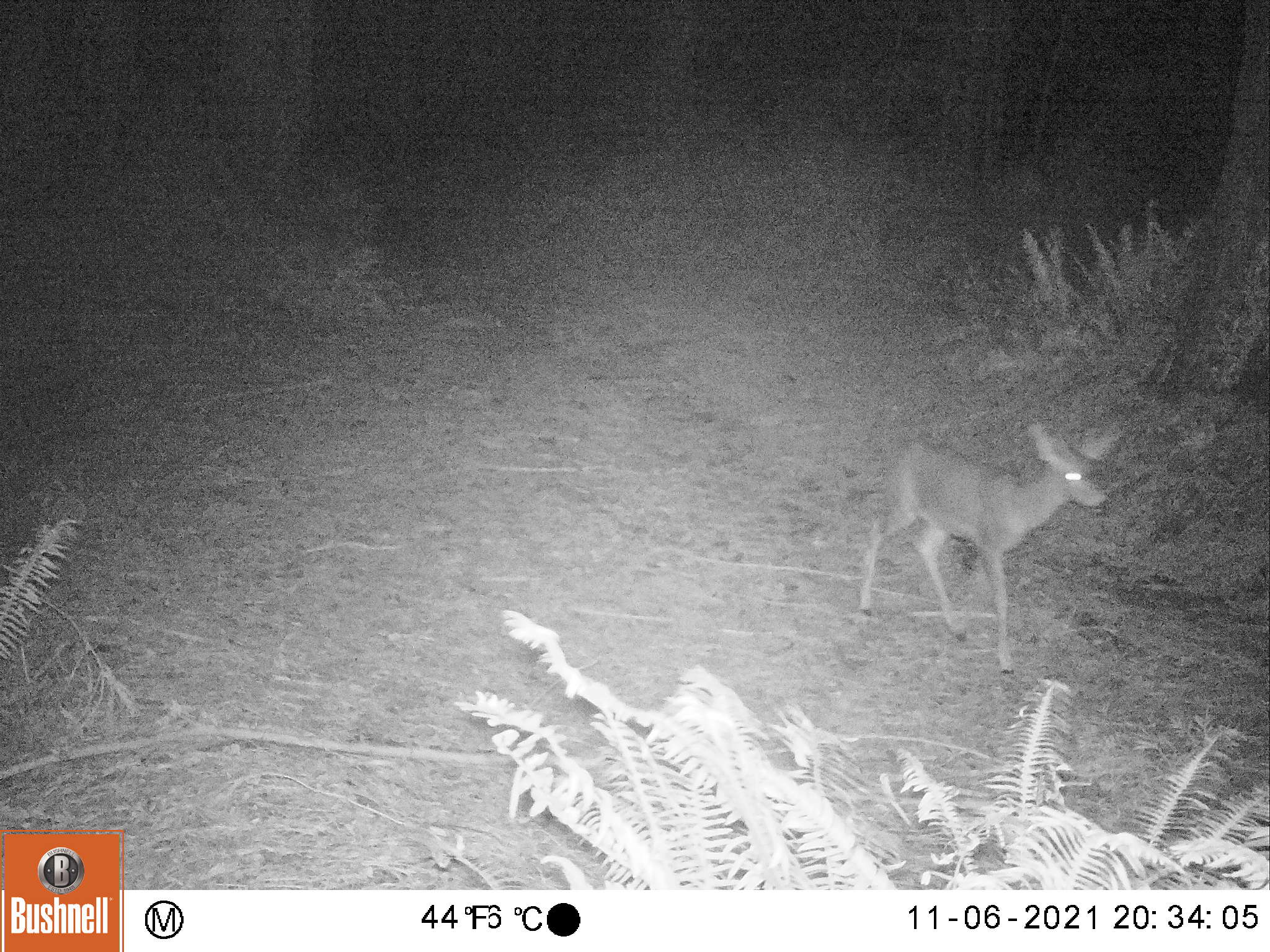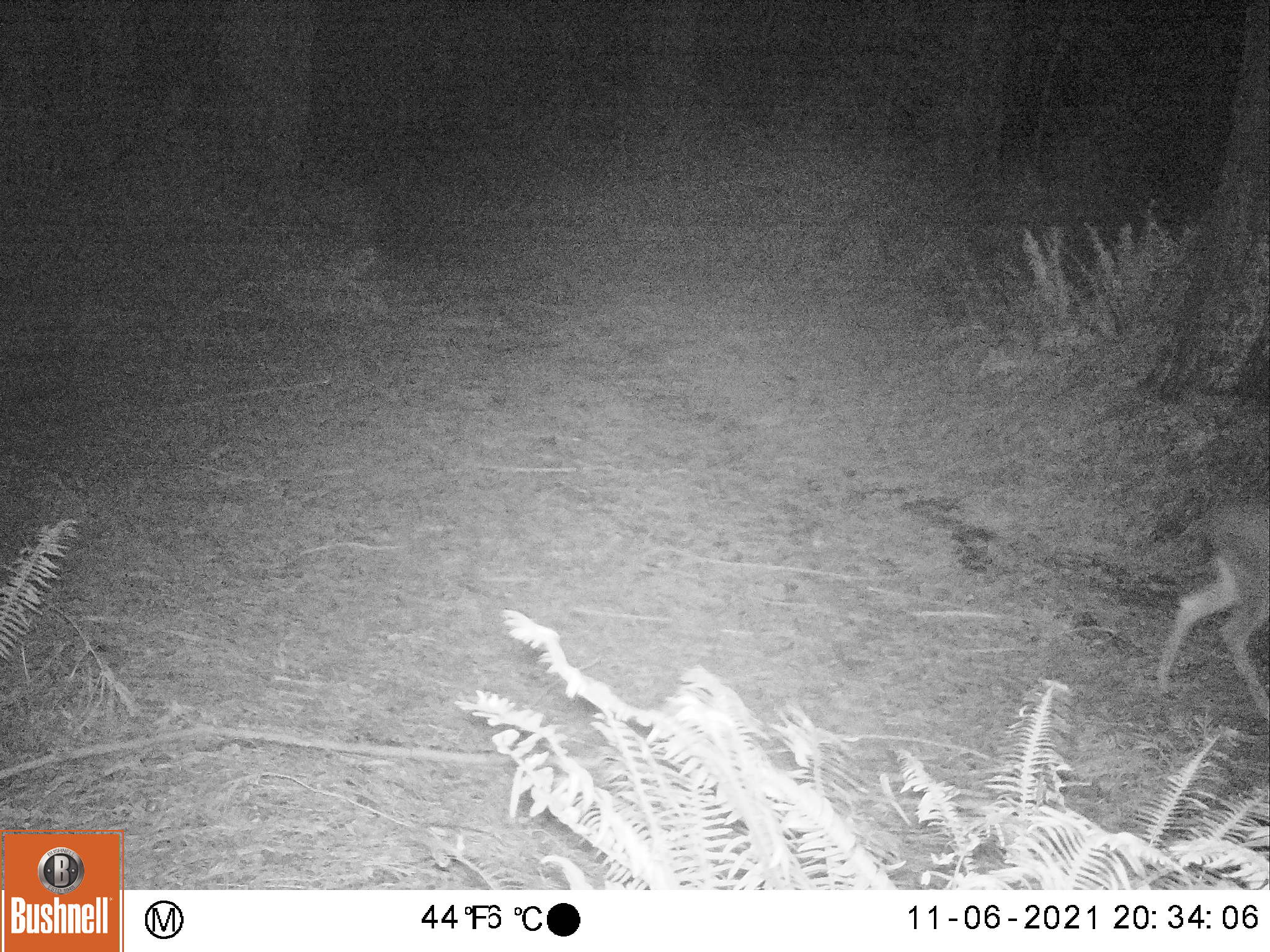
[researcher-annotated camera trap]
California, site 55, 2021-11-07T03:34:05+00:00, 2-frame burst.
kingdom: Animalia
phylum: Chordata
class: Mammalia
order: Artiodactyla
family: Cervidae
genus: Odocoileus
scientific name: Odocoileus hemionus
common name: mule deer